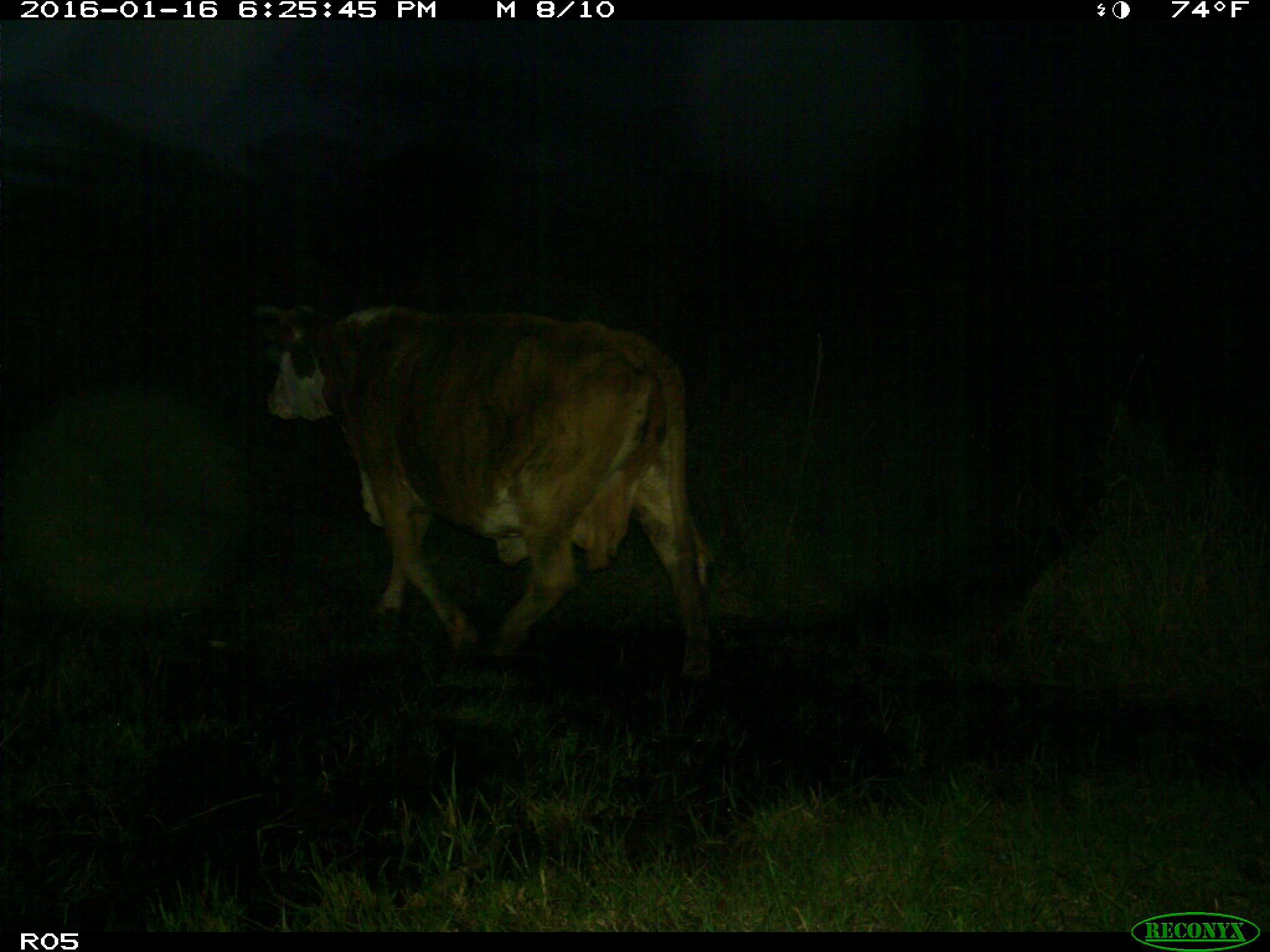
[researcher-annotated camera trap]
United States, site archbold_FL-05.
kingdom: Animalia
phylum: Chordata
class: Mammalia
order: Artiodactyla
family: Bovidae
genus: Bos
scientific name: Bos taurus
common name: domestic cow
Bos taurus (domestic cow).